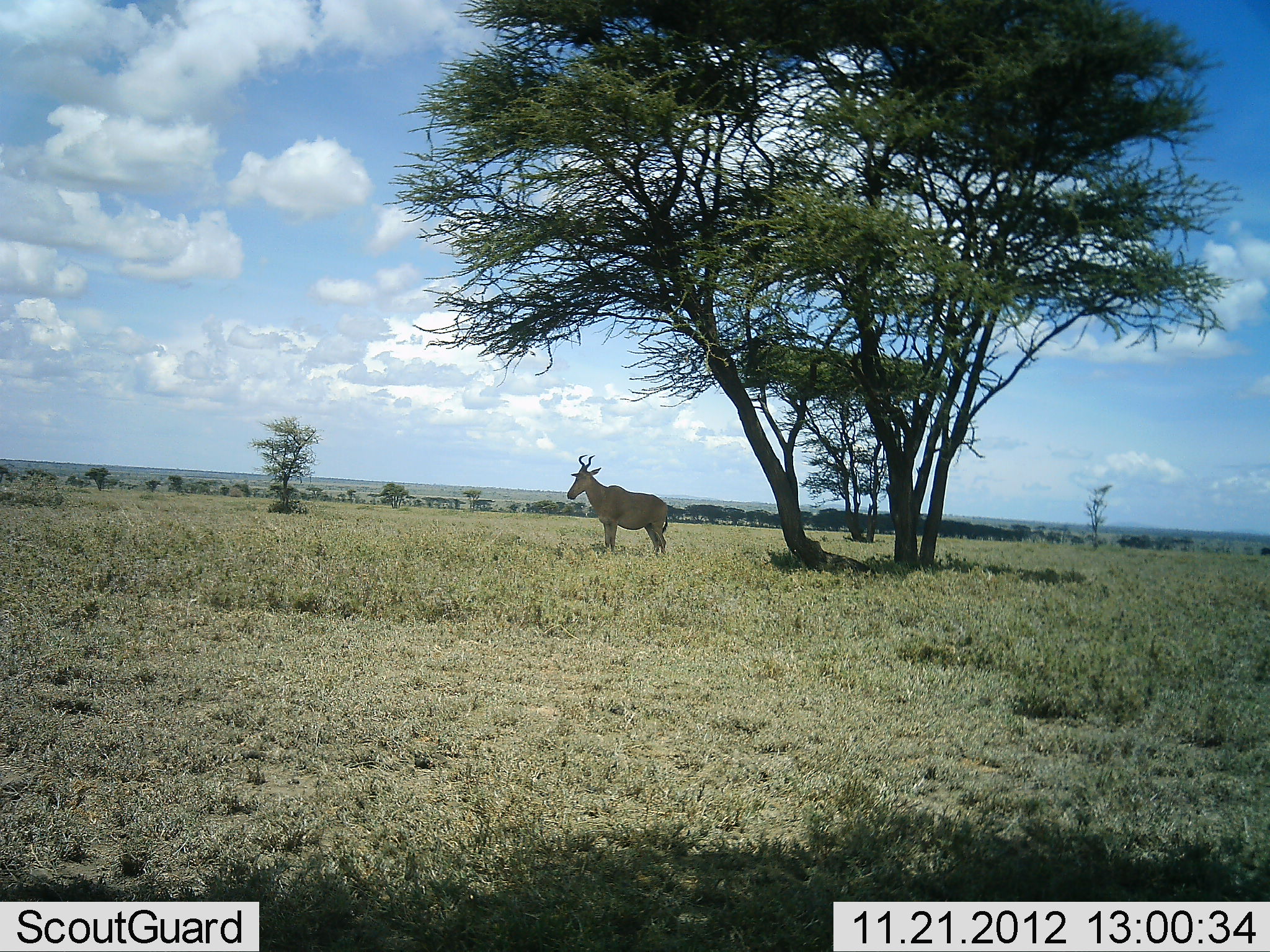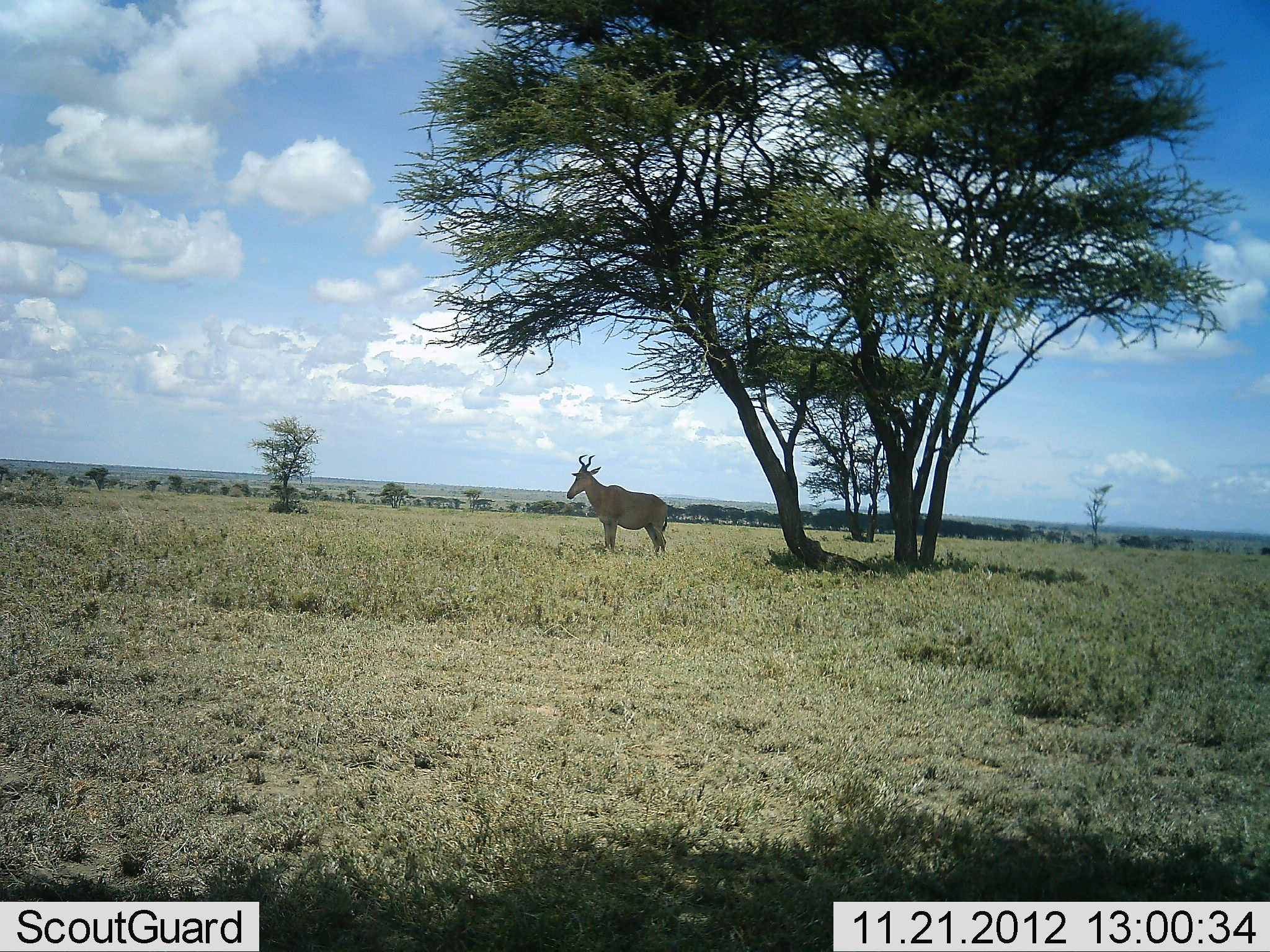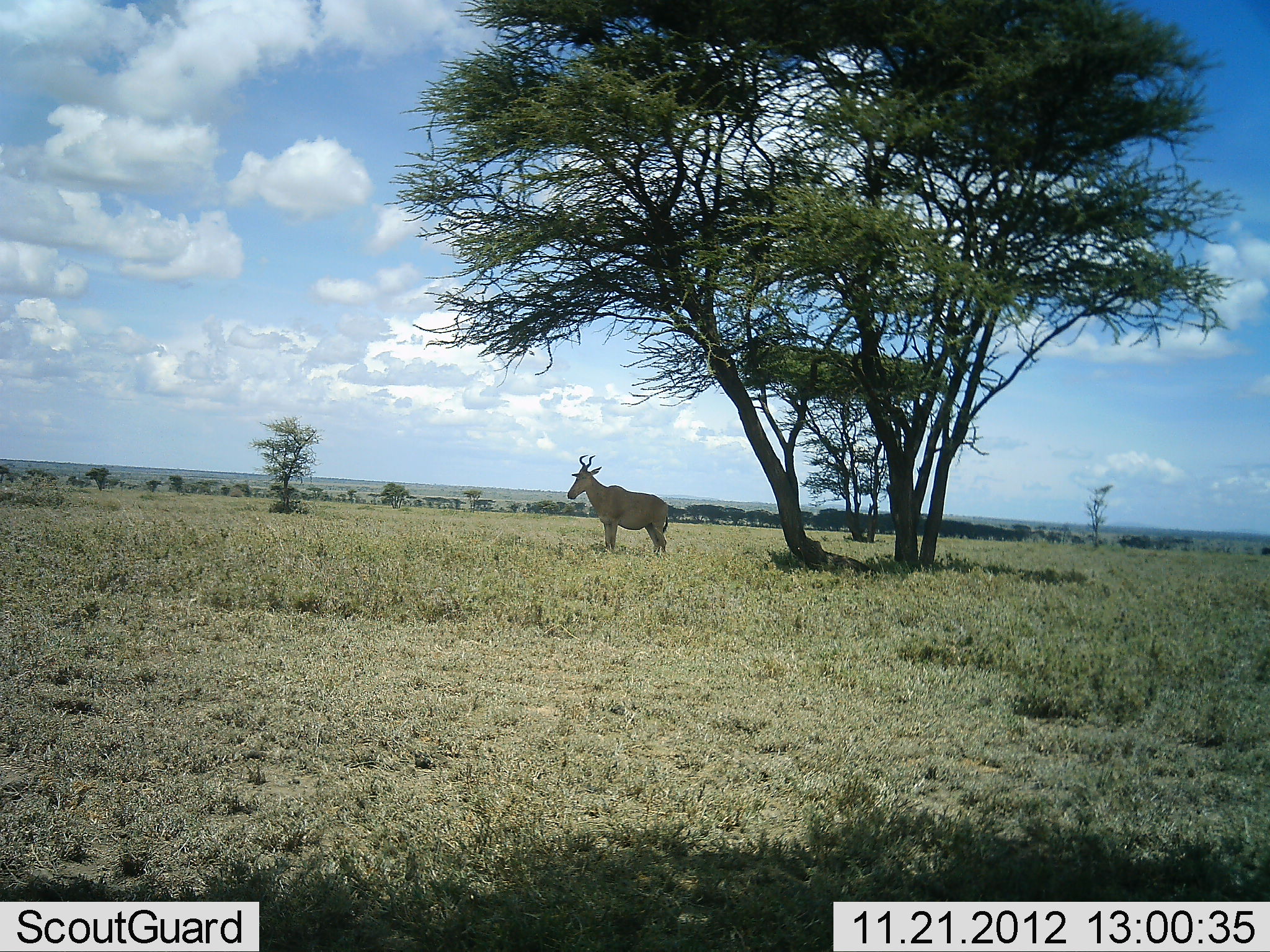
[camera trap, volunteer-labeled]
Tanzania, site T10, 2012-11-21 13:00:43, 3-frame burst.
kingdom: Animalia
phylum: Chordata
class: Mammalia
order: Artiodactyla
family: Bovidae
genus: Alcelaphus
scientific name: Alcelaphus buselaphus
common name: hartebeest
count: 1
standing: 90%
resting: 10%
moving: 0%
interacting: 0%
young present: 0%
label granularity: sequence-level